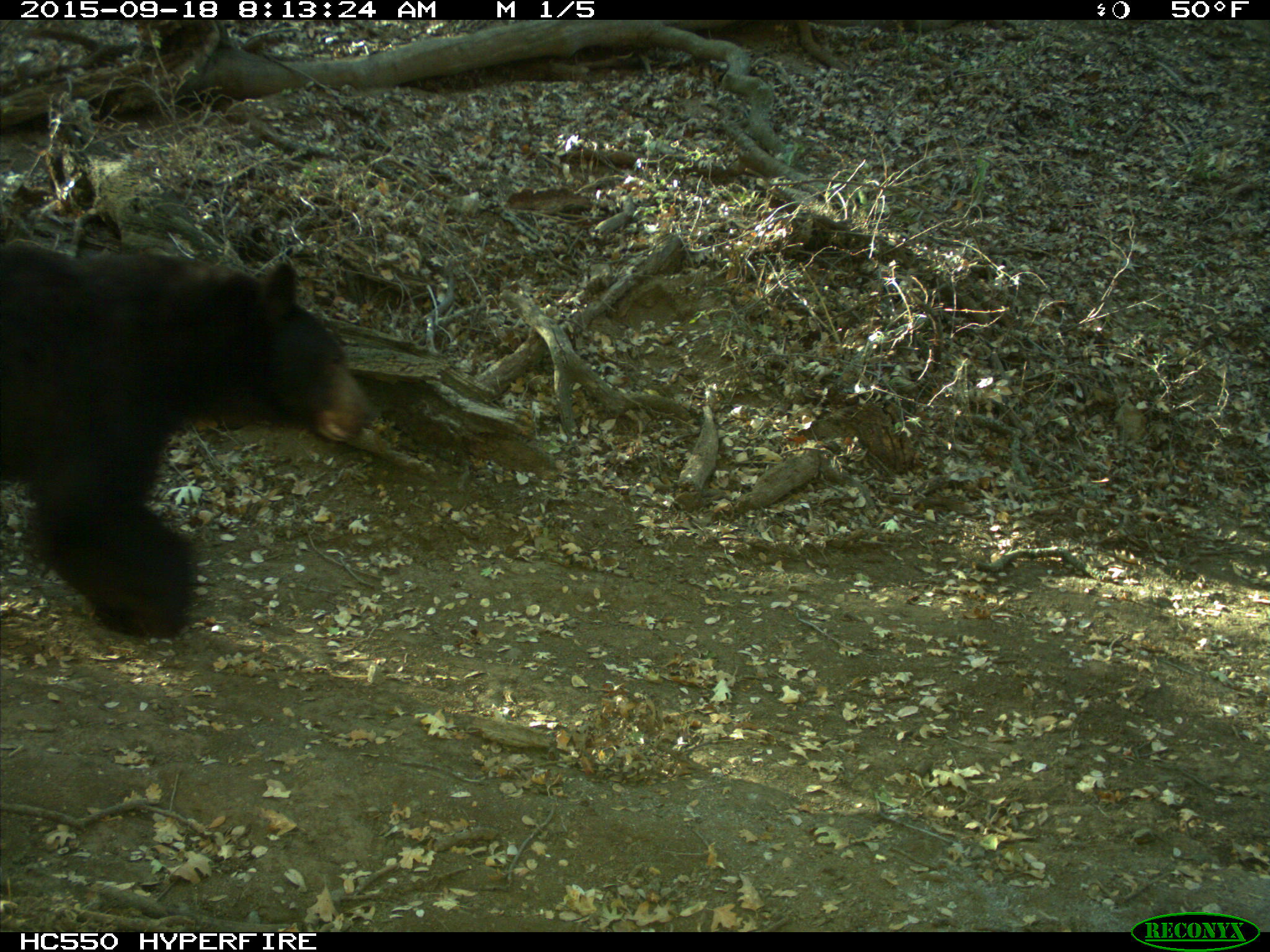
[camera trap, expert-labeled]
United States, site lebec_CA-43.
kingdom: Animalia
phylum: Chordata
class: Mammalia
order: Carnivora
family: Ursidae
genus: Ursus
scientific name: Ursus americanus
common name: american black bear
Ursus americanus (american black bear).